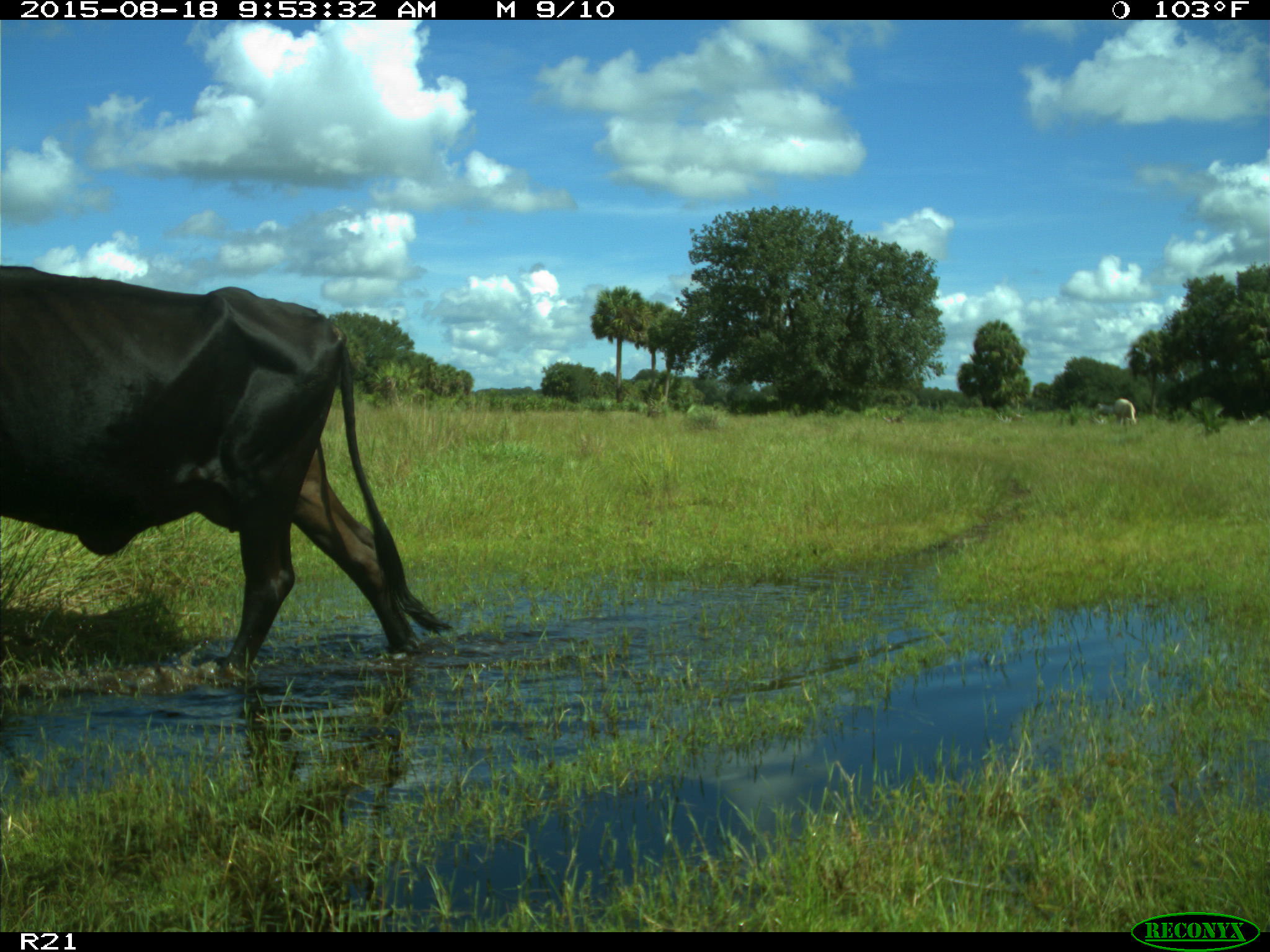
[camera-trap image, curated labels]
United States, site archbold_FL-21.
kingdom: Animalia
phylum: Chordata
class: Mammalia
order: Artiodactyla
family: Bovidae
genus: Bos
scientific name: Bos taurus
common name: domestic cow